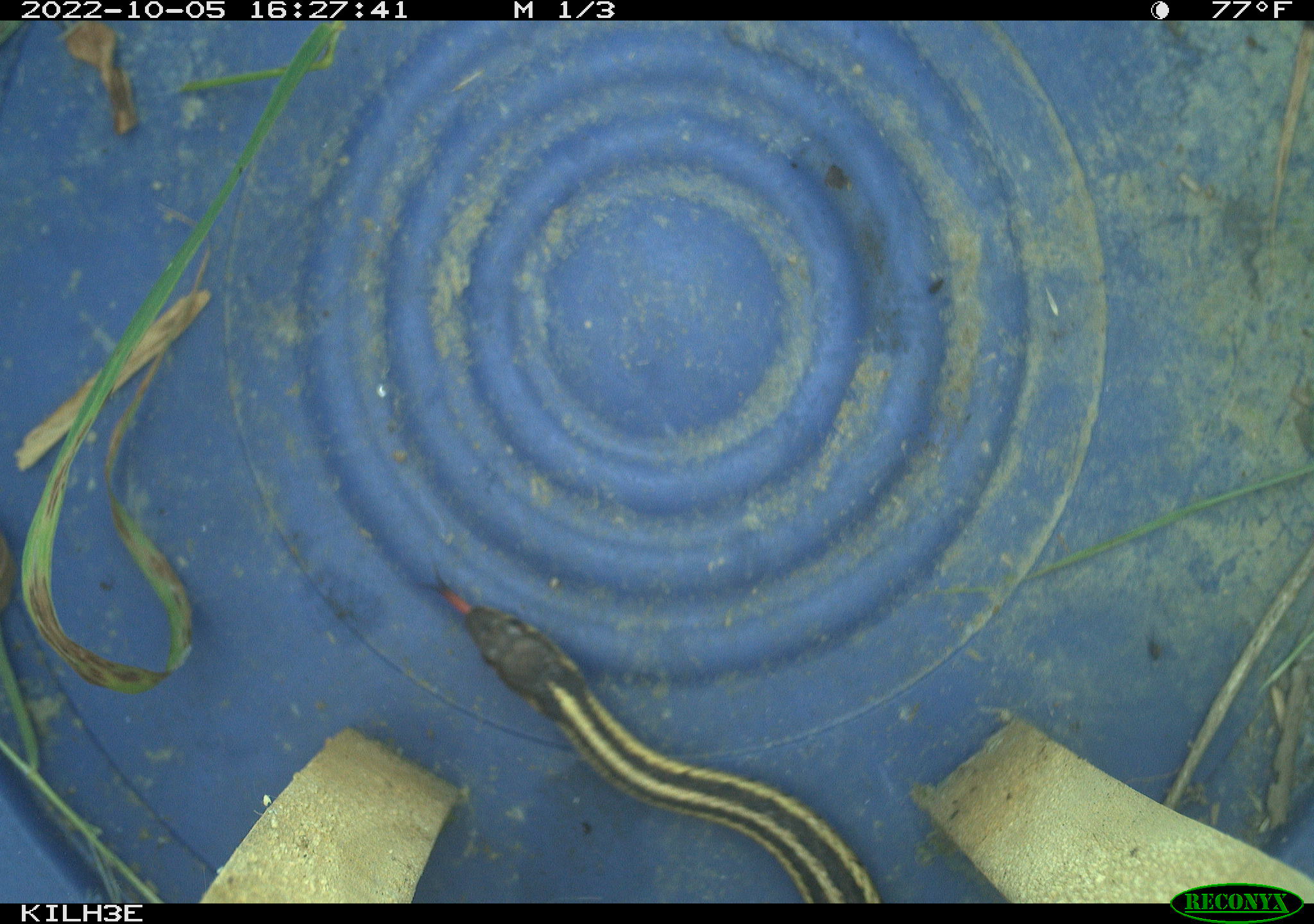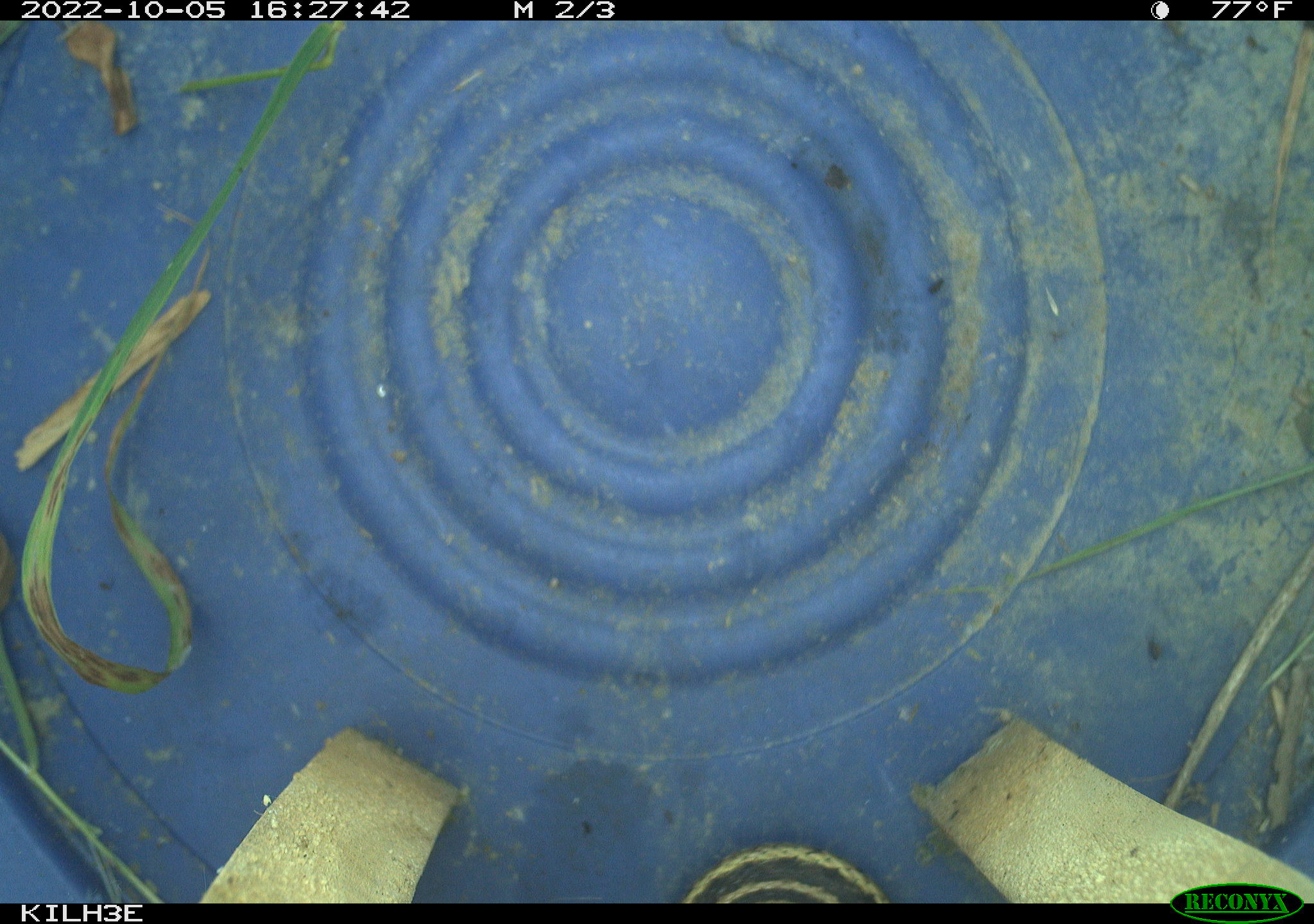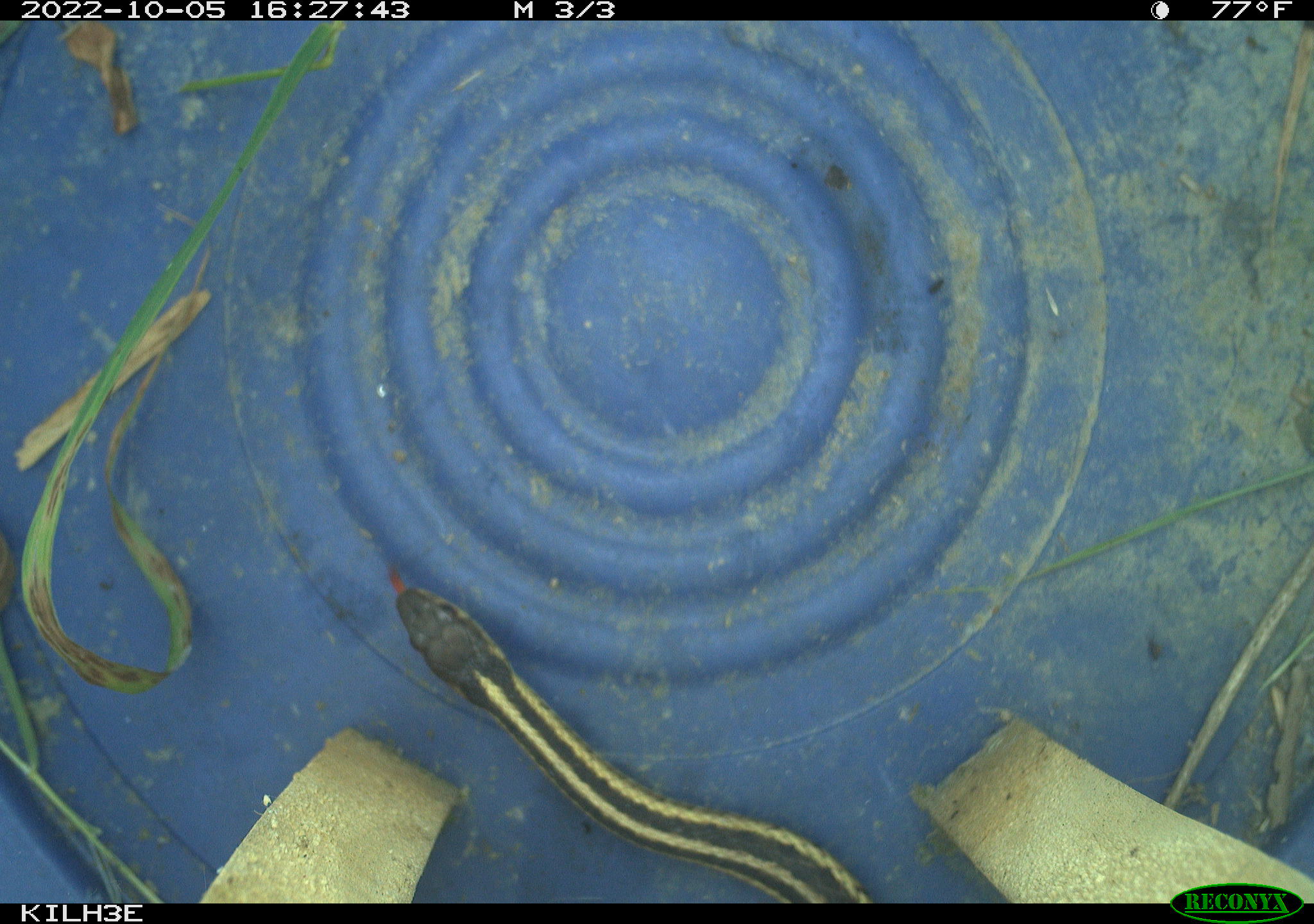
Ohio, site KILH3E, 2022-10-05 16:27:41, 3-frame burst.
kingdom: Animalia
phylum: Chordata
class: Reptilia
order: Squamata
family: Colubridae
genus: Thamnophis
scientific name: Thamnophis sirtalis sirtalis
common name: eastern gartersnake